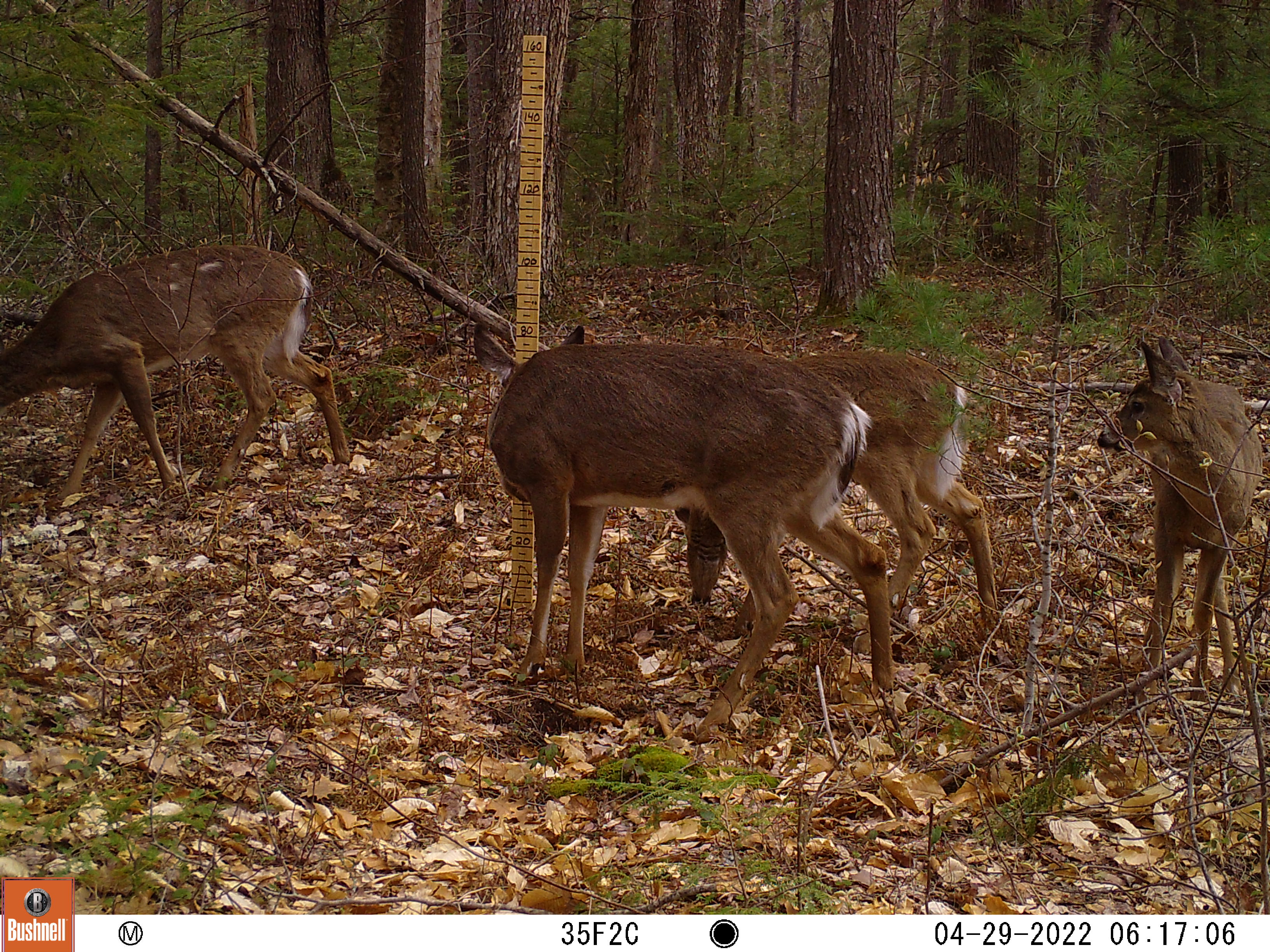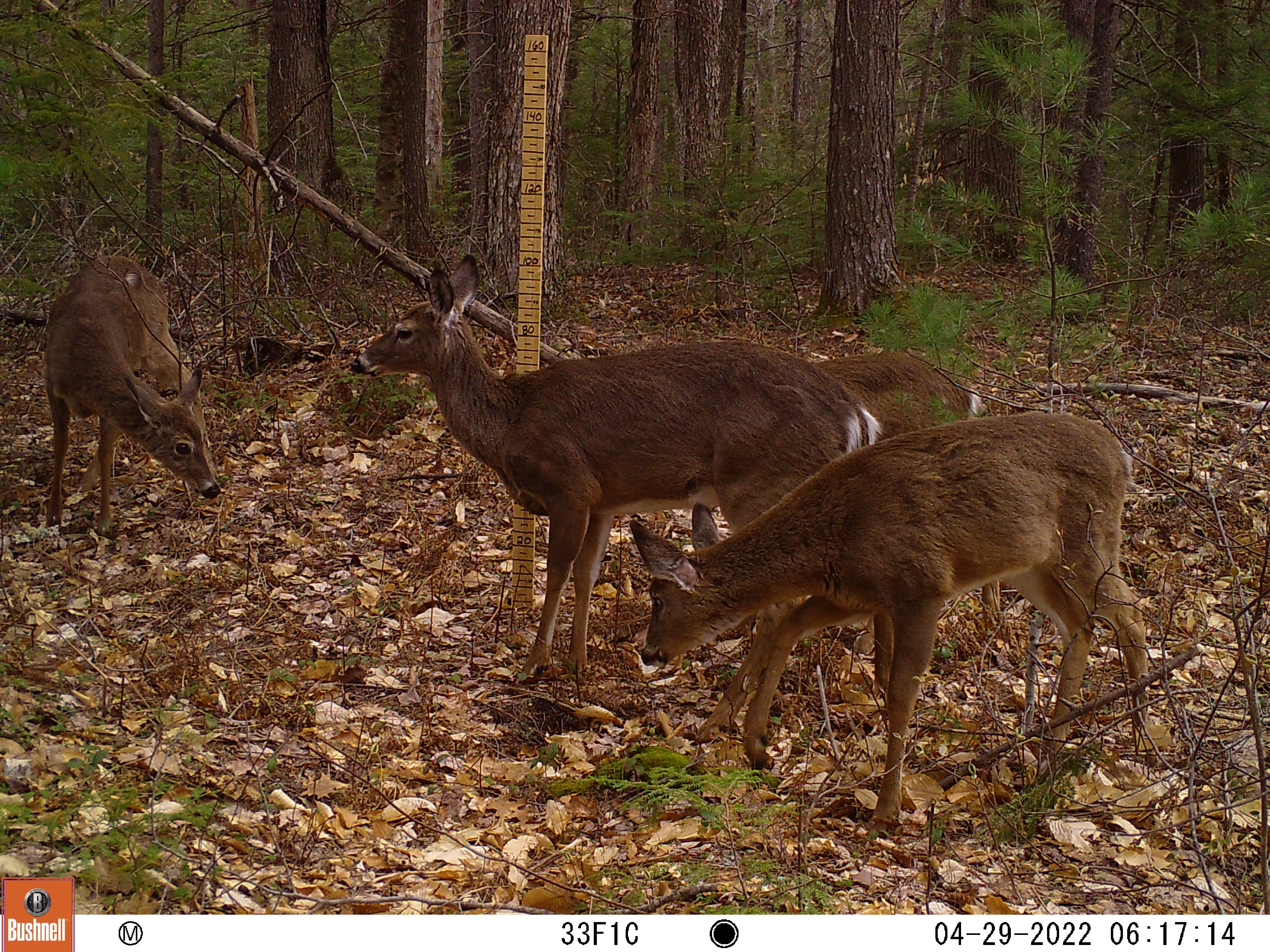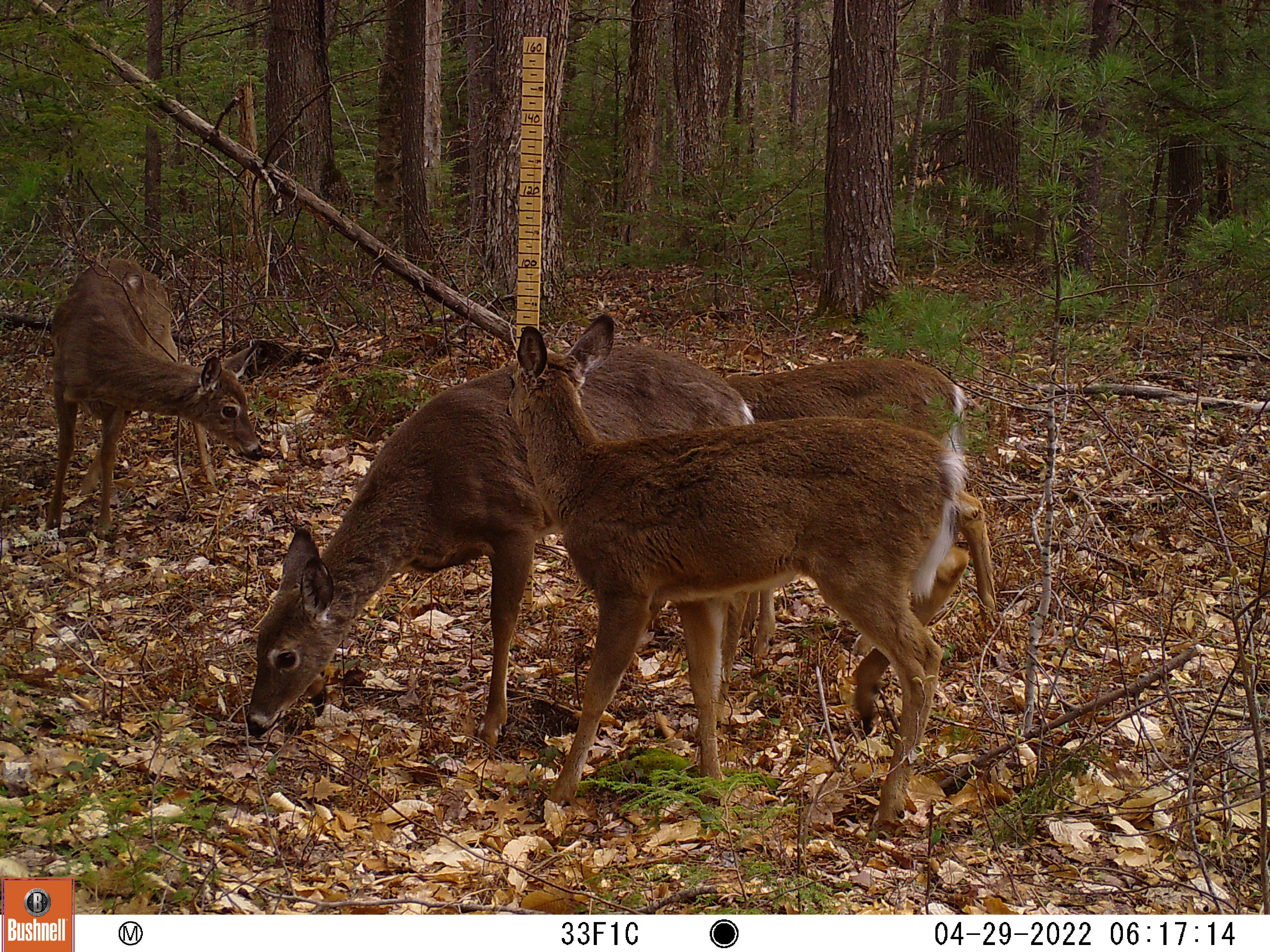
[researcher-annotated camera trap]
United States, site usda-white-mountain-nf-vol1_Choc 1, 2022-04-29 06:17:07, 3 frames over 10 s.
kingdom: Animalia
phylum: Chordata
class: Mammalia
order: Artiodactyla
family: Cervidae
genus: Odocoileus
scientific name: Odocoileus virginianus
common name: white-tailed deer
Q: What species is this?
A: White-tailed deer (Odocoileus virginianus).